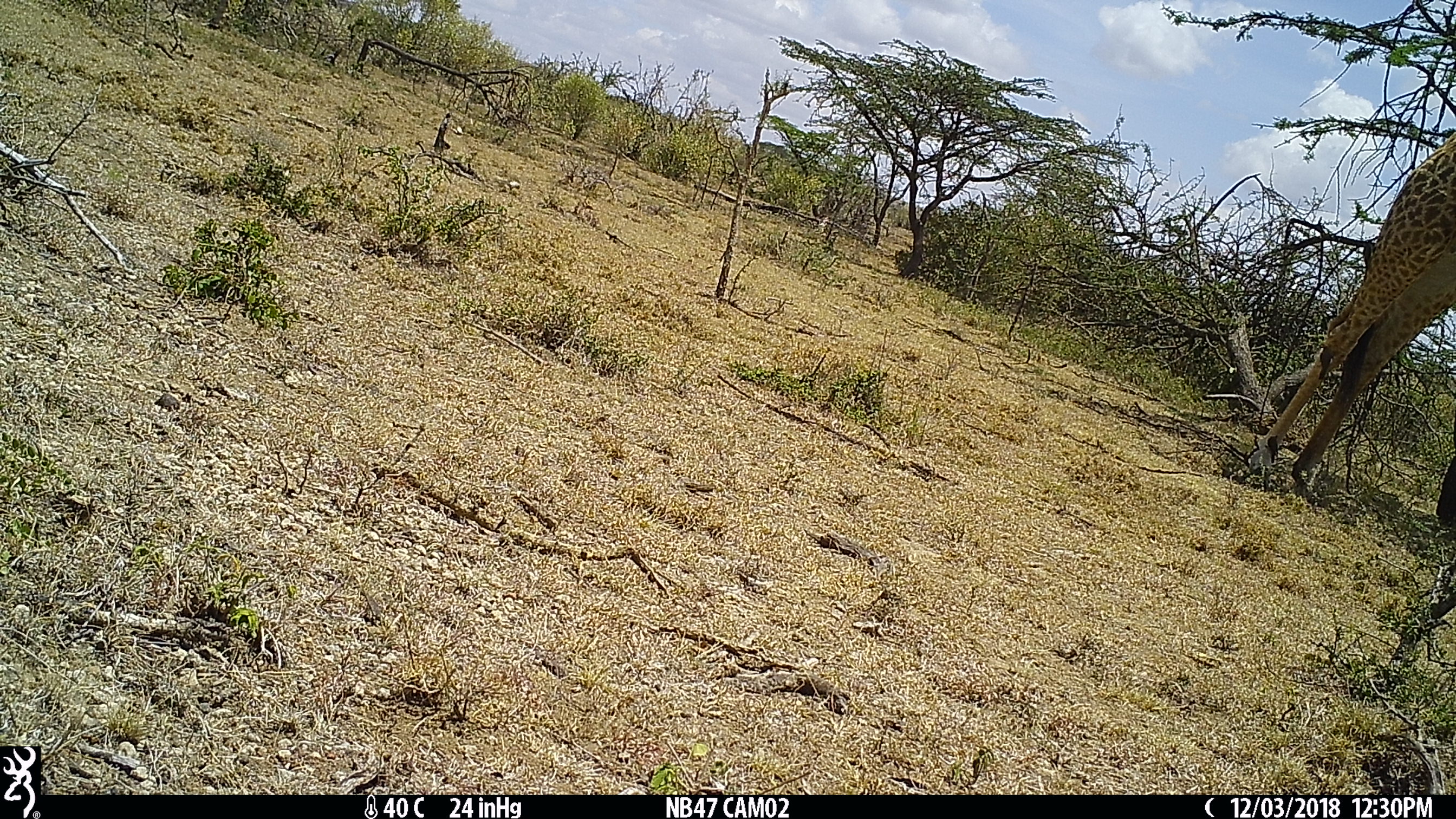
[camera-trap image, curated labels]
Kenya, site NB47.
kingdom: Animalia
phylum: Chordata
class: Mammalia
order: Artiodactyla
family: Giraffidae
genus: Giraffa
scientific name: Giraffa camelopardalis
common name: northern giraffe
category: giraffe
Giraffe (northern giraffe) (Giraffa camelopardalis).